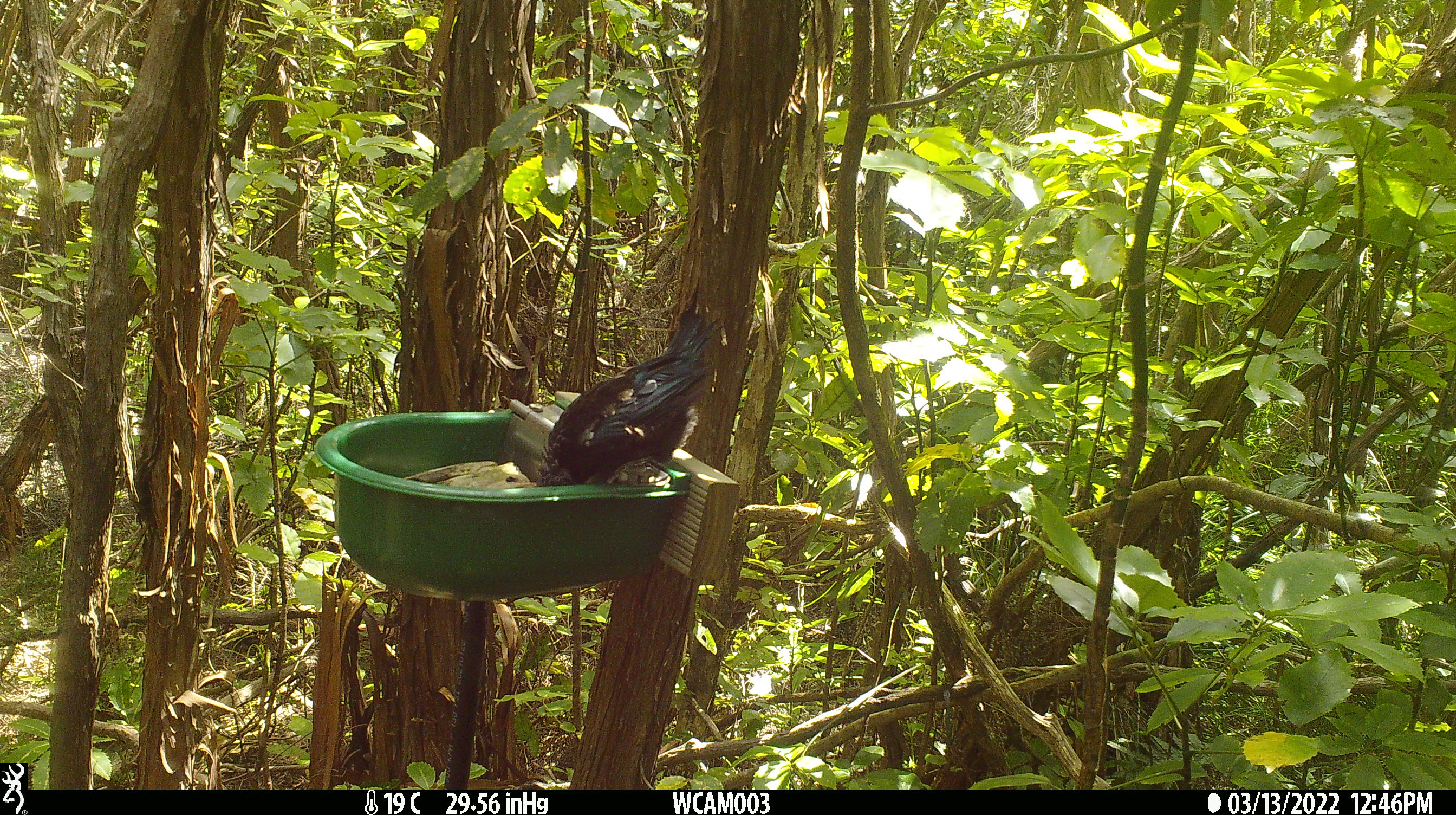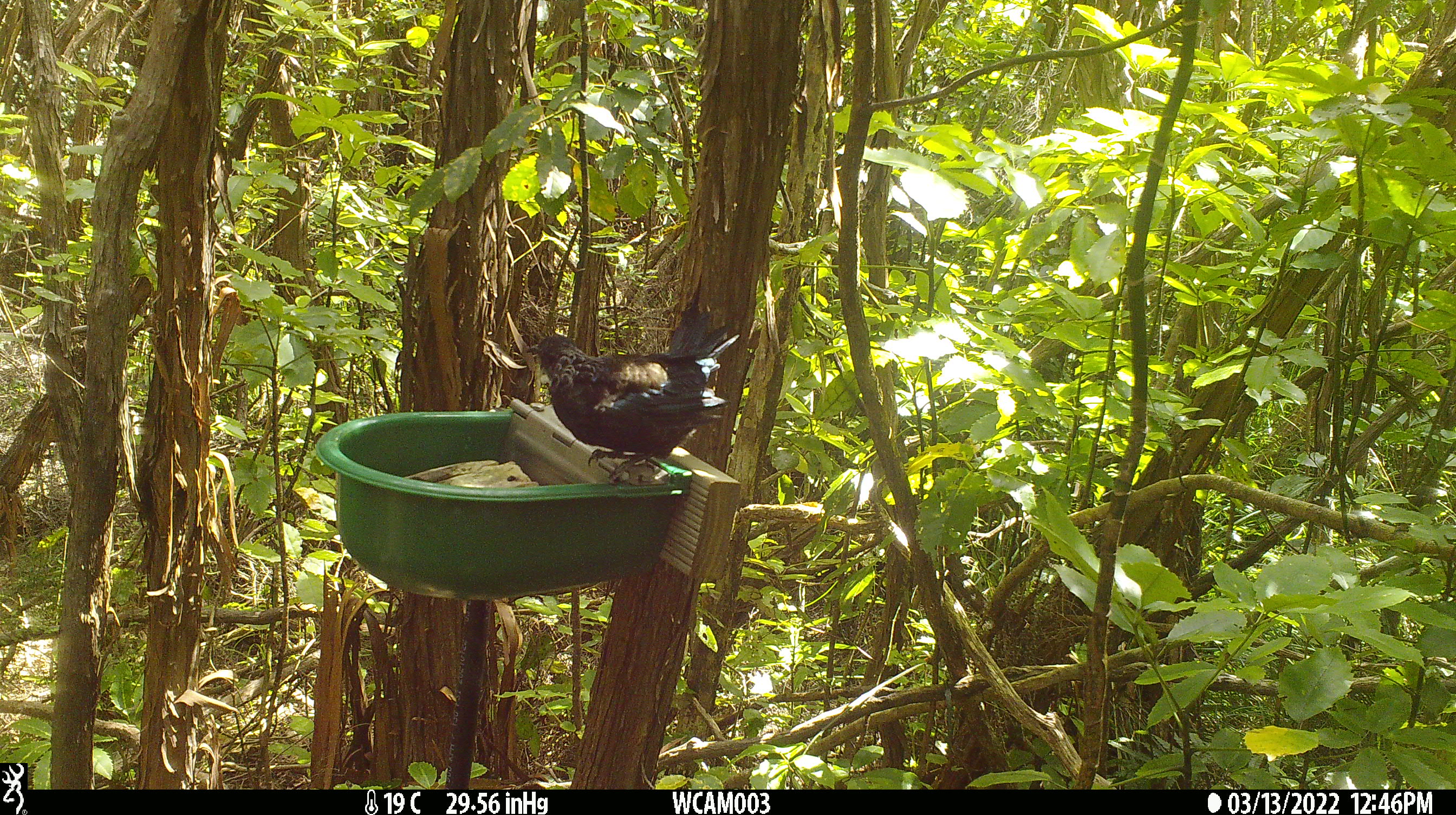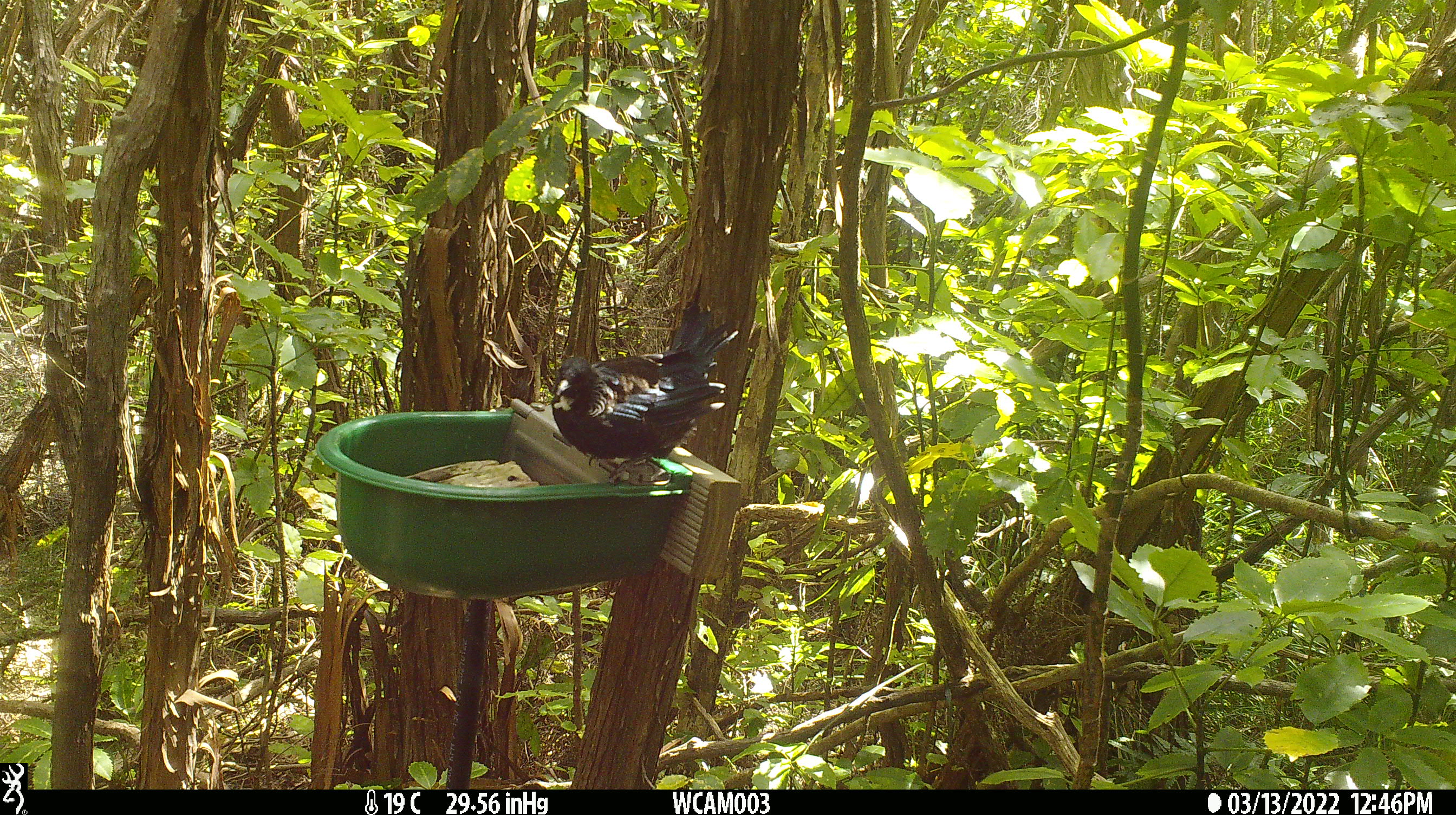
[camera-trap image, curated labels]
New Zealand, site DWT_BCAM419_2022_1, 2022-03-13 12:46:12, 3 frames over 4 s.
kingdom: Animalia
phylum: Chordata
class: Aves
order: Passeriformes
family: Meliphagidae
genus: Prosthemadera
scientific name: Prosthemadera novaeseelandiae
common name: tui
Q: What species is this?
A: Tui (Prosthemadera novaeseelandiae).